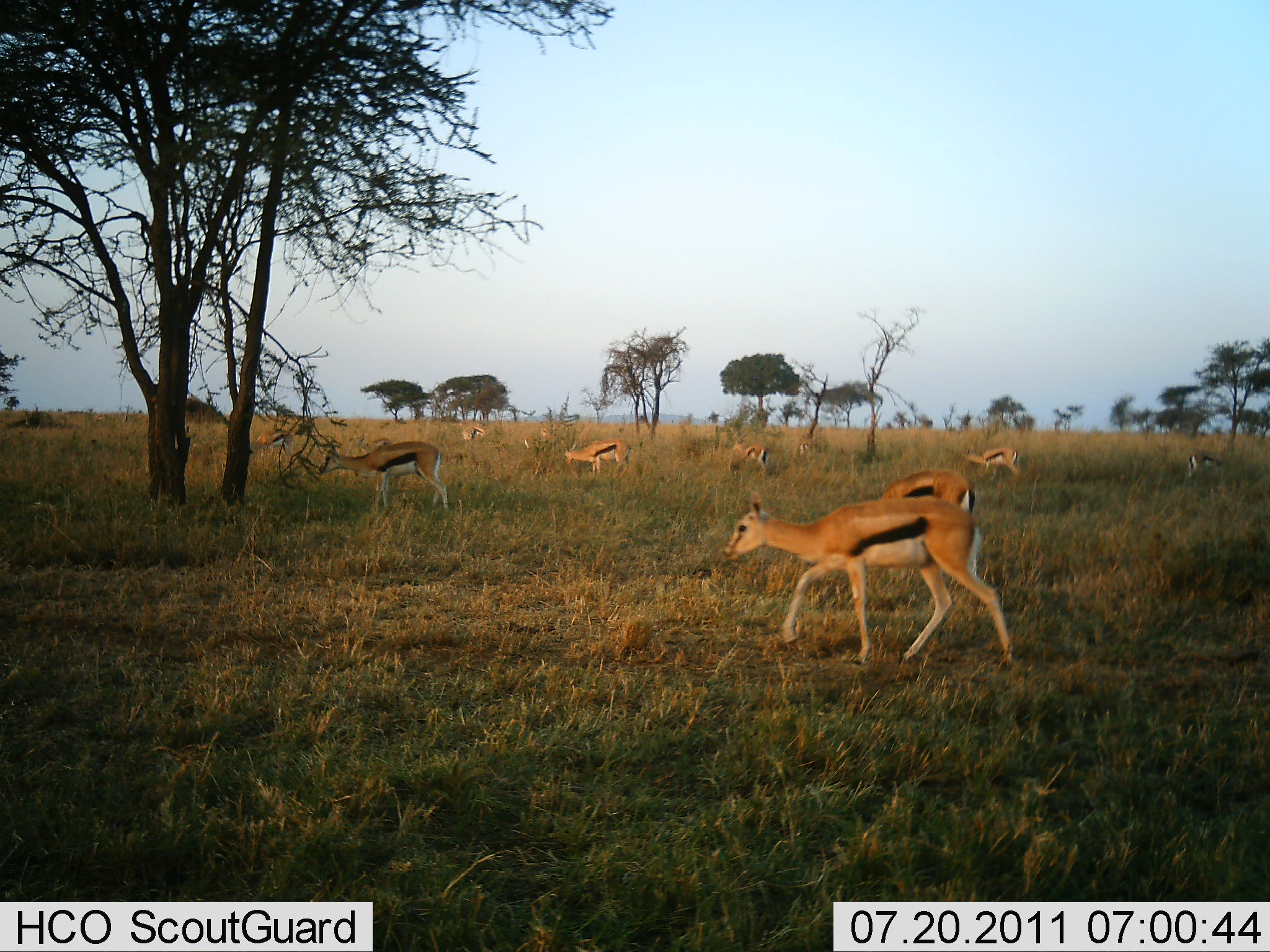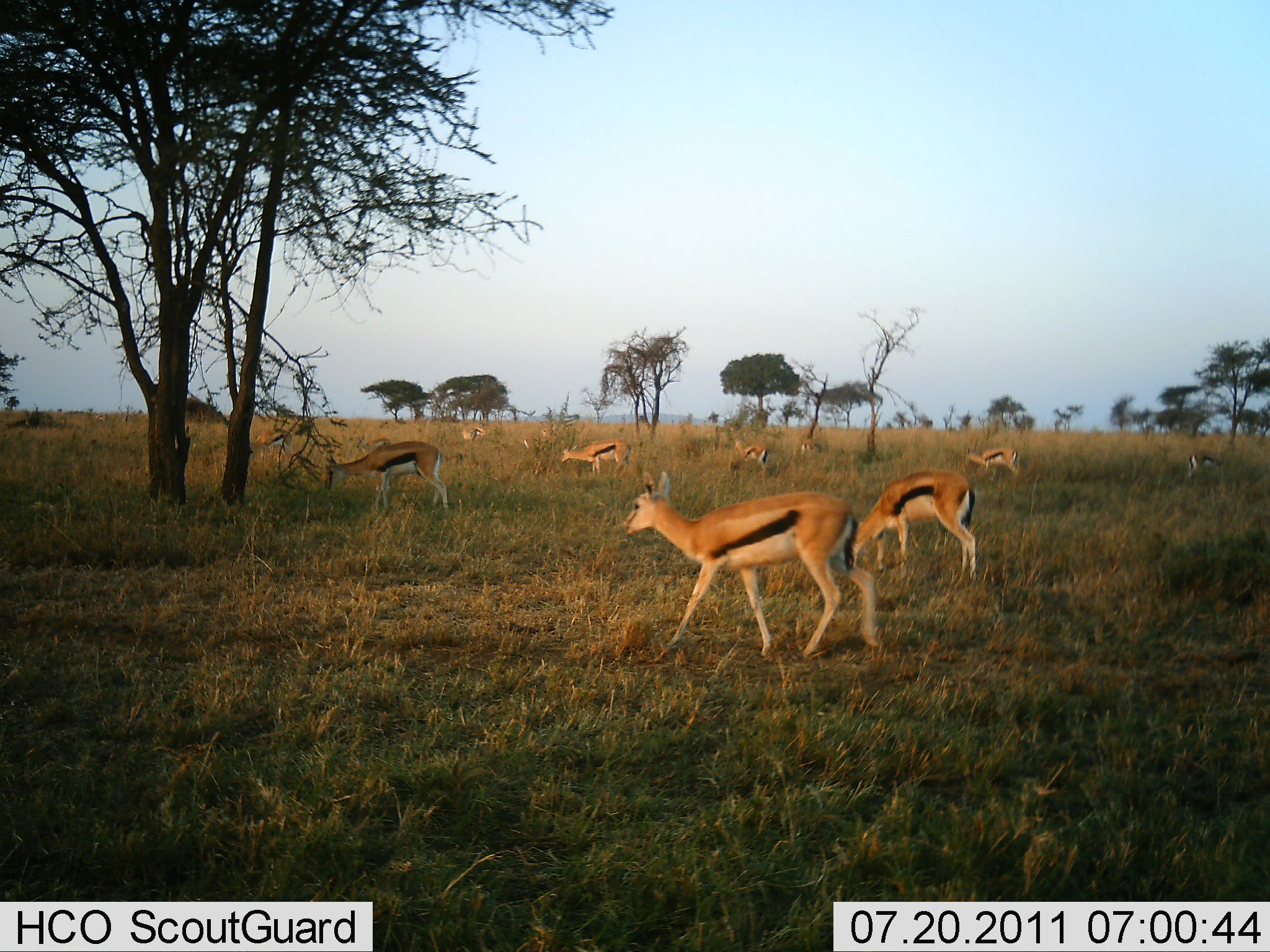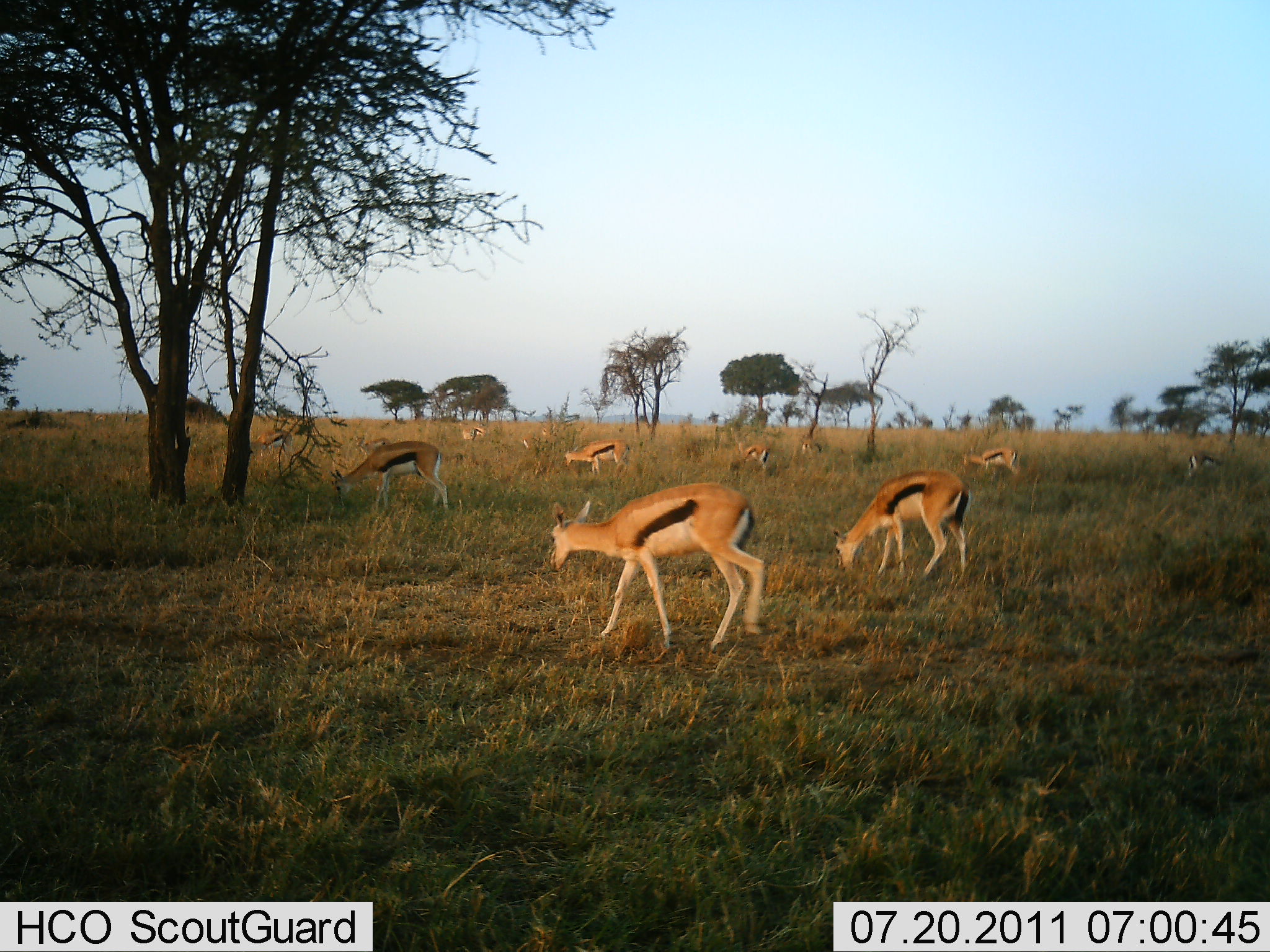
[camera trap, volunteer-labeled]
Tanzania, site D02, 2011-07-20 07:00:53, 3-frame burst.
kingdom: Animalia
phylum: Chordata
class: Mammalia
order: Artiodactyla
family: Bovidae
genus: Eudorcas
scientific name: Eudorcas thomsonii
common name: thomson's gazelle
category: gazellethomsons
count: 10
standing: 45%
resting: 0%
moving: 91%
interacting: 0%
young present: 0%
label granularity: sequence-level